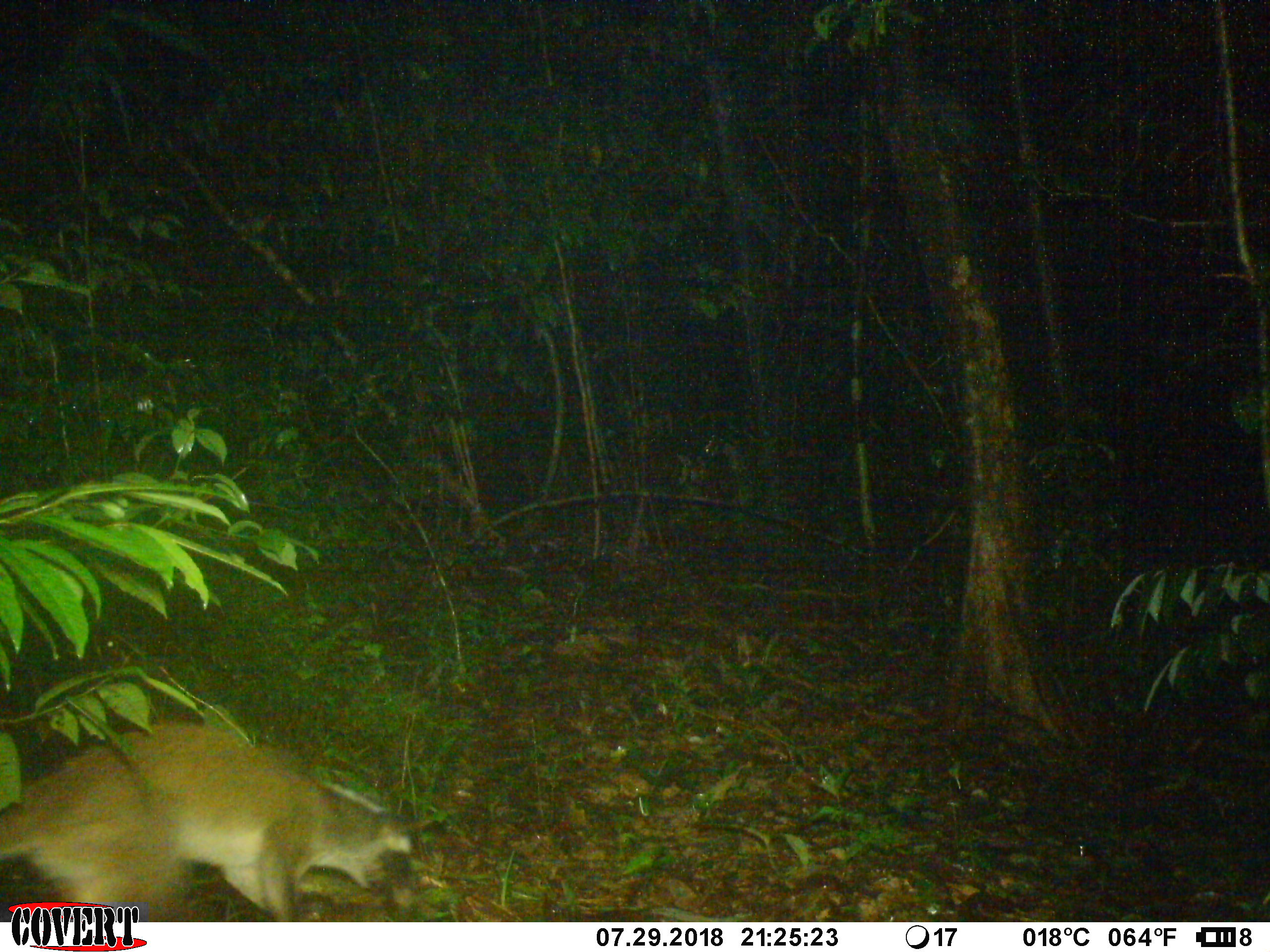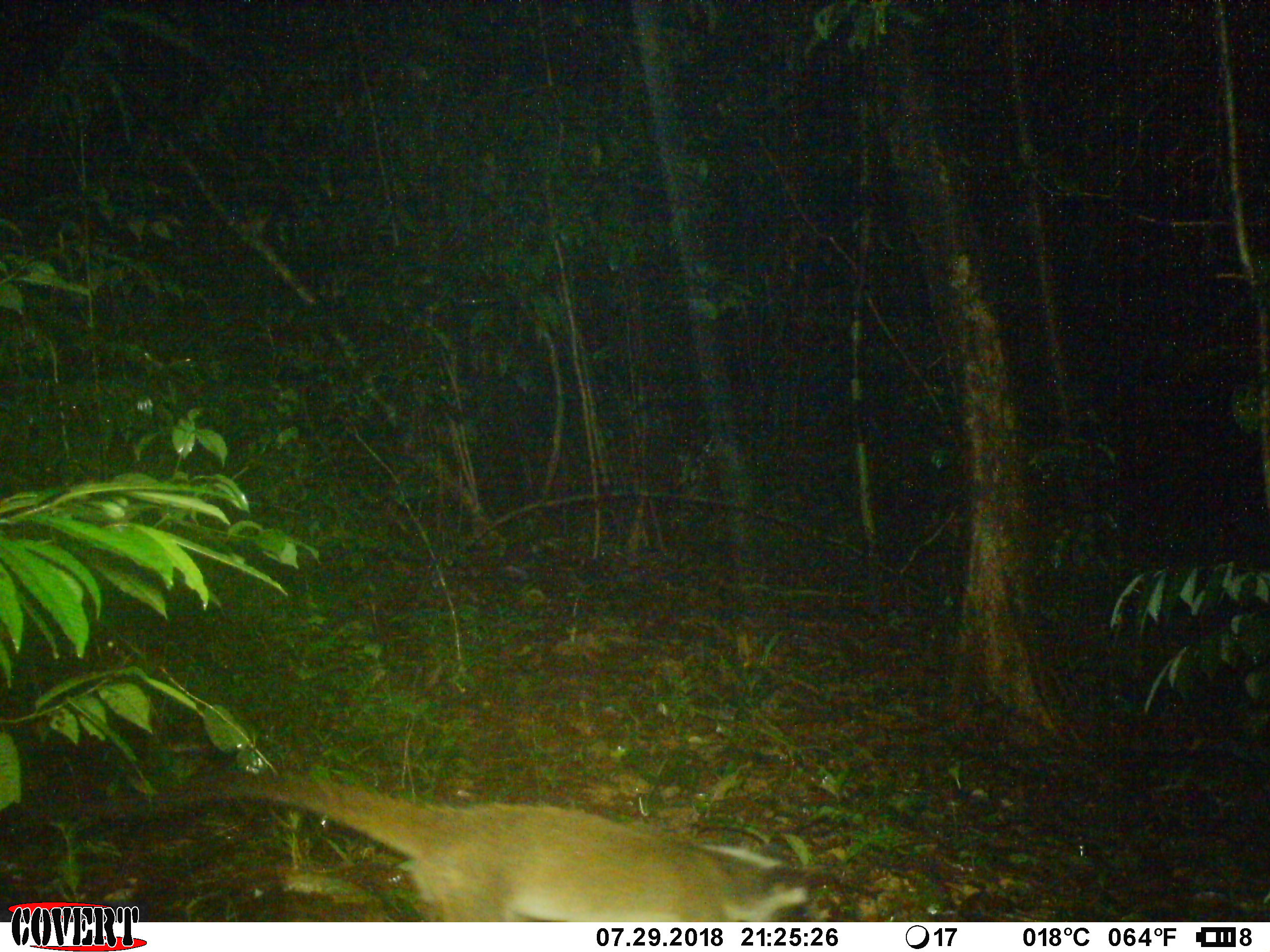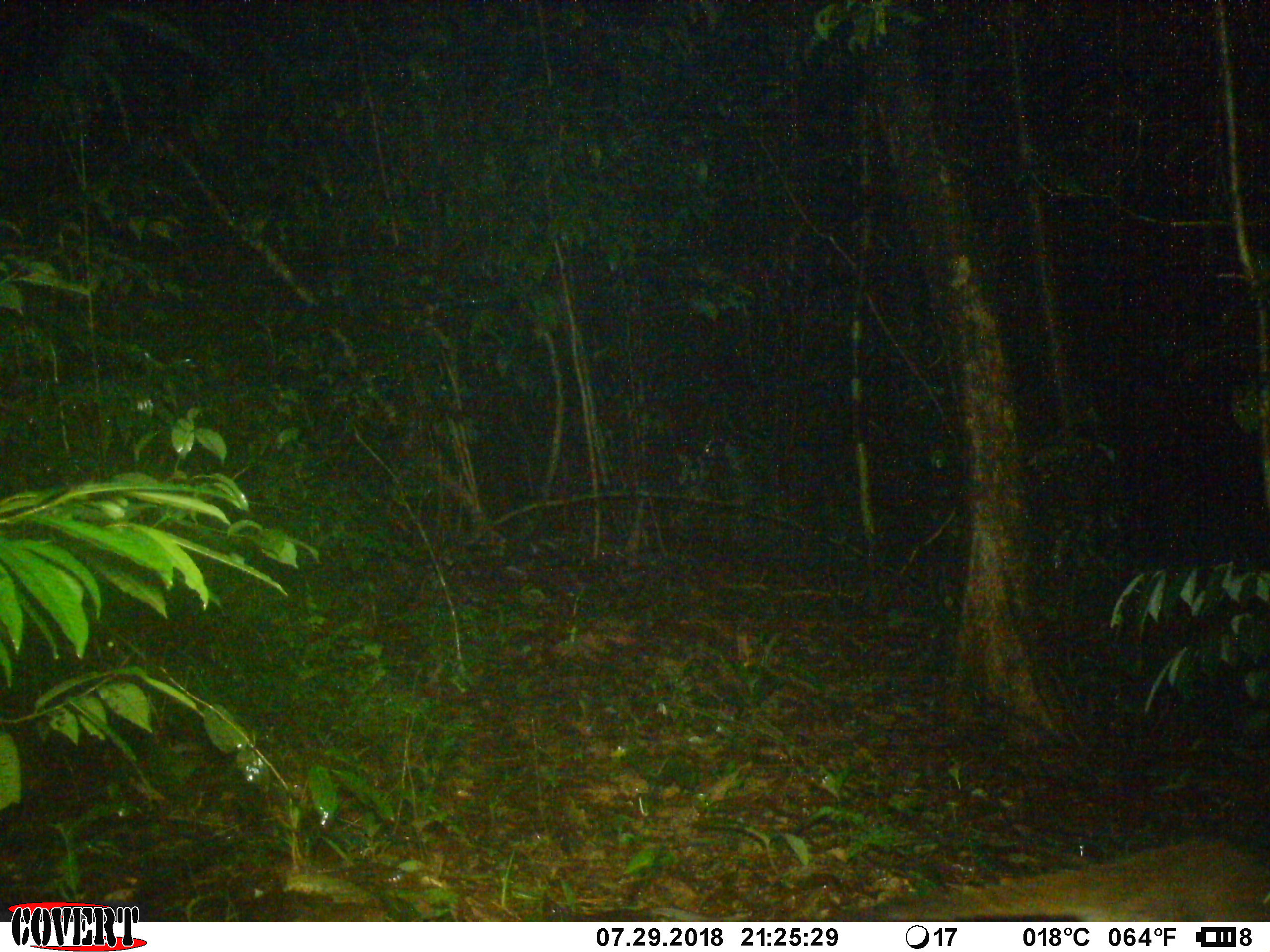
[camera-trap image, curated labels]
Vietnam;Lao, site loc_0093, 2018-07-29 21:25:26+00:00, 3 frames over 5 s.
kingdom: Animalia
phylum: Chordata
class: Mammalia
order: Carnivora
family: Viverridae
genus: Paguma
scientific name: Paguma larvata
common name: masked palm civet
Masked palm civet (Paguma larvata). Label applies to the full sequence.